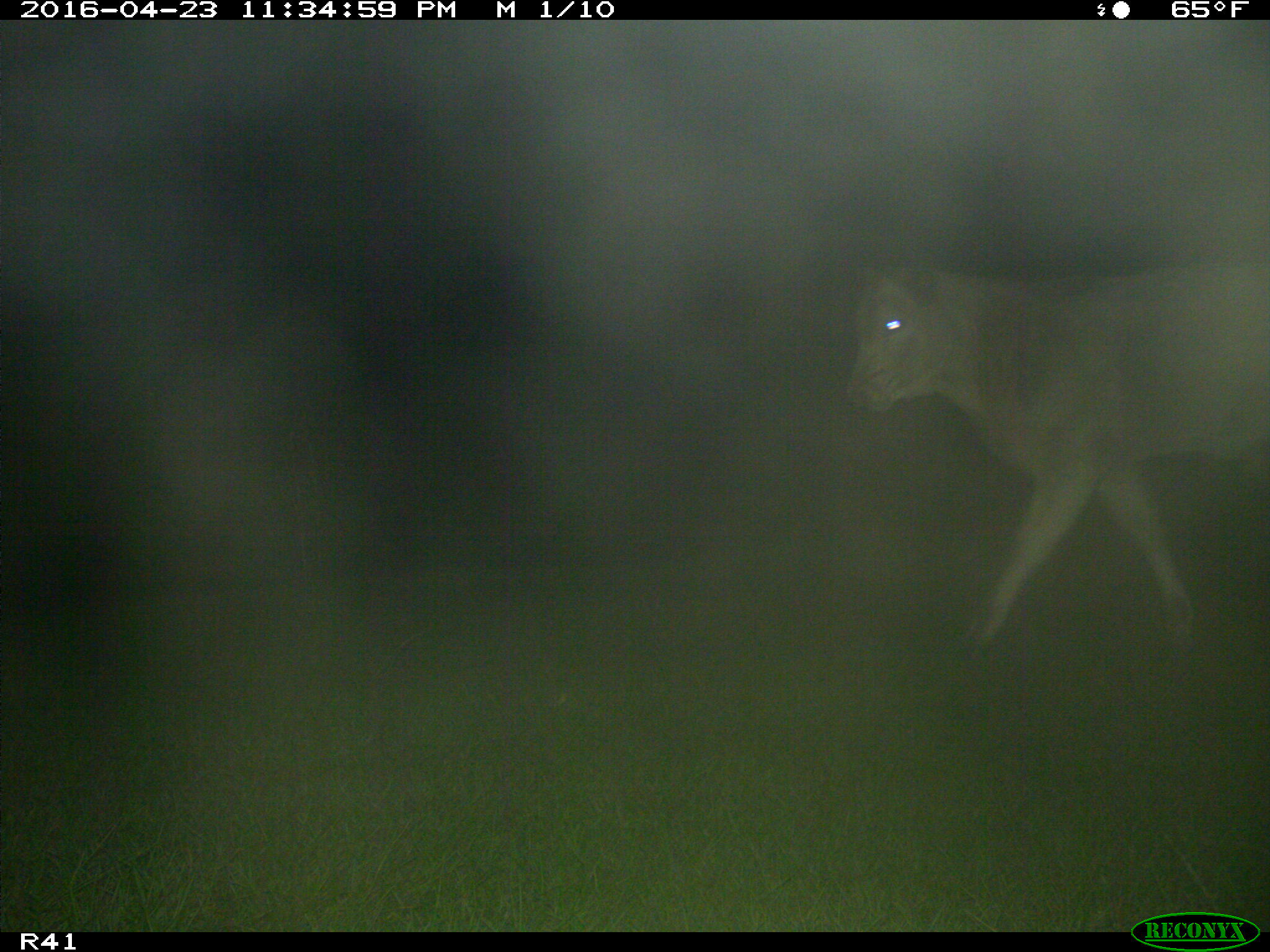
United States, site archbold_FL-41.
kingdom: Animalia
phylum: Chordata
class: Mammalia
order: Artiodactyla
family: Bovidae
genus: Bos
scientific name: Bos taurus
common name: domestic cow